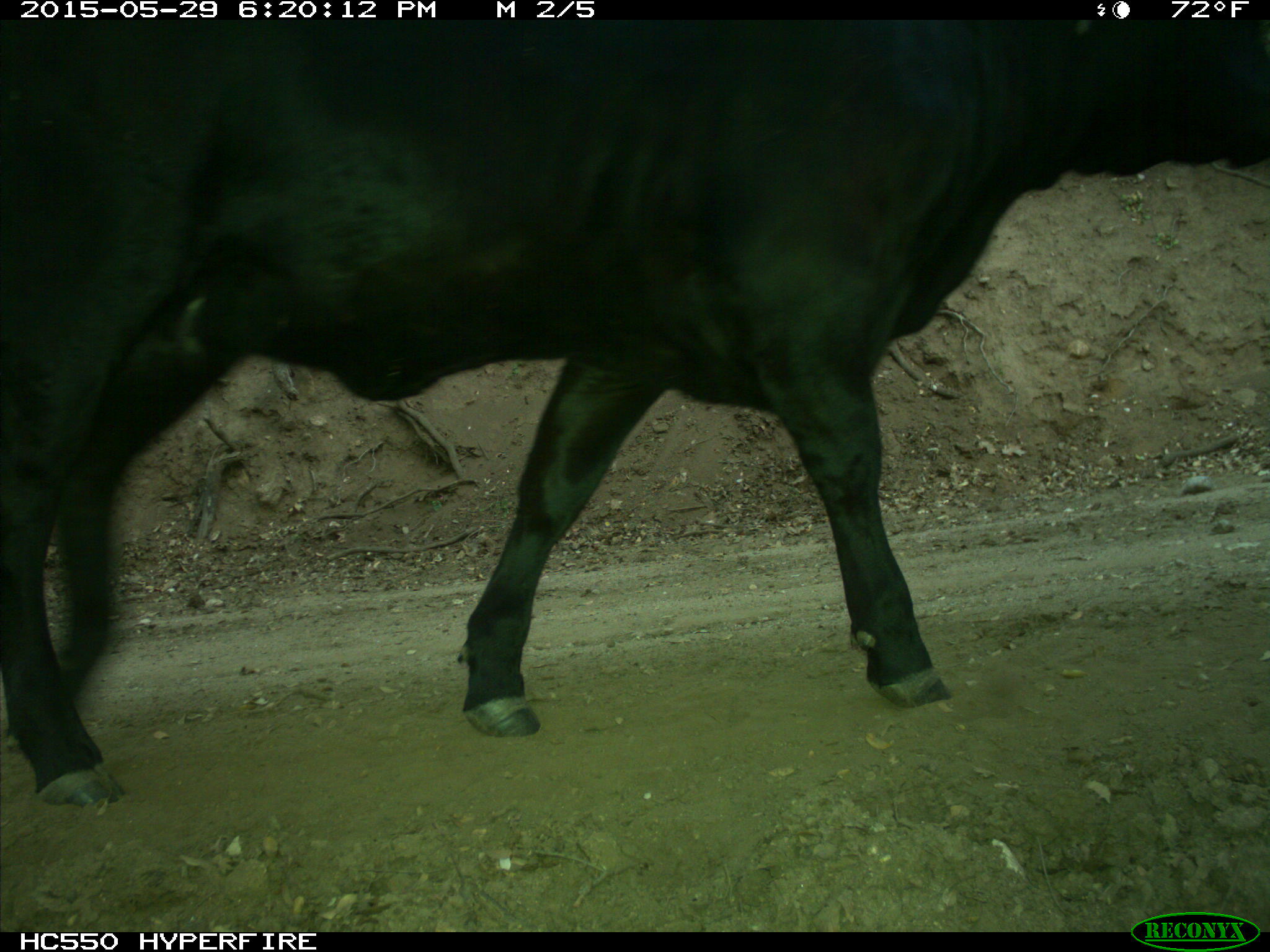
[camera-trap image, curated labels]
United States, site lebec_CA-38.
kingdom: Animalia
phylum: Chordata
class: Mammalia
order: Artiodactyla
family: Bovidae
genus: Bos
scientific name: Bos taurus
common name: domestic cow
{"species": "Bos taurus (domestic cow)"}